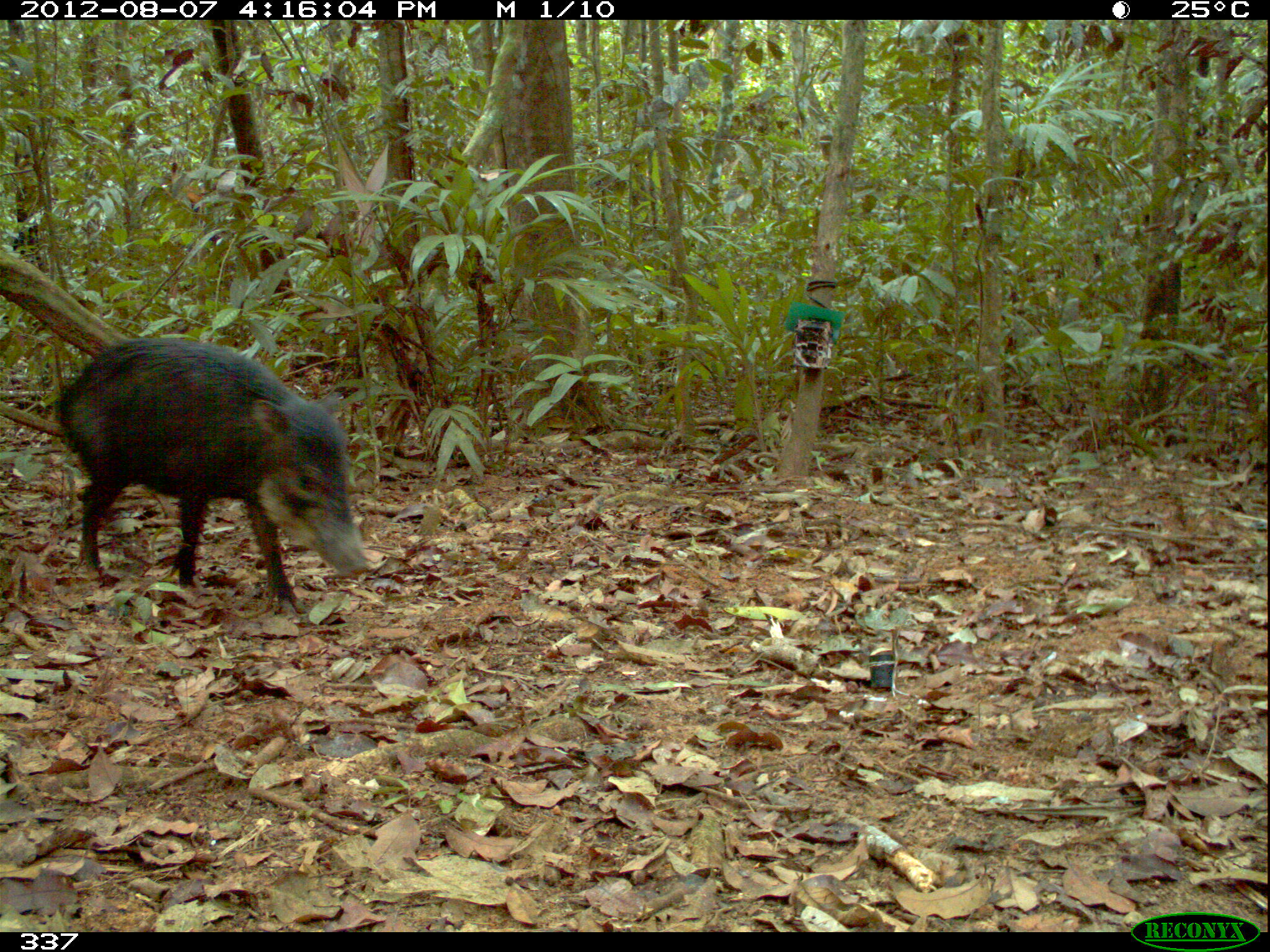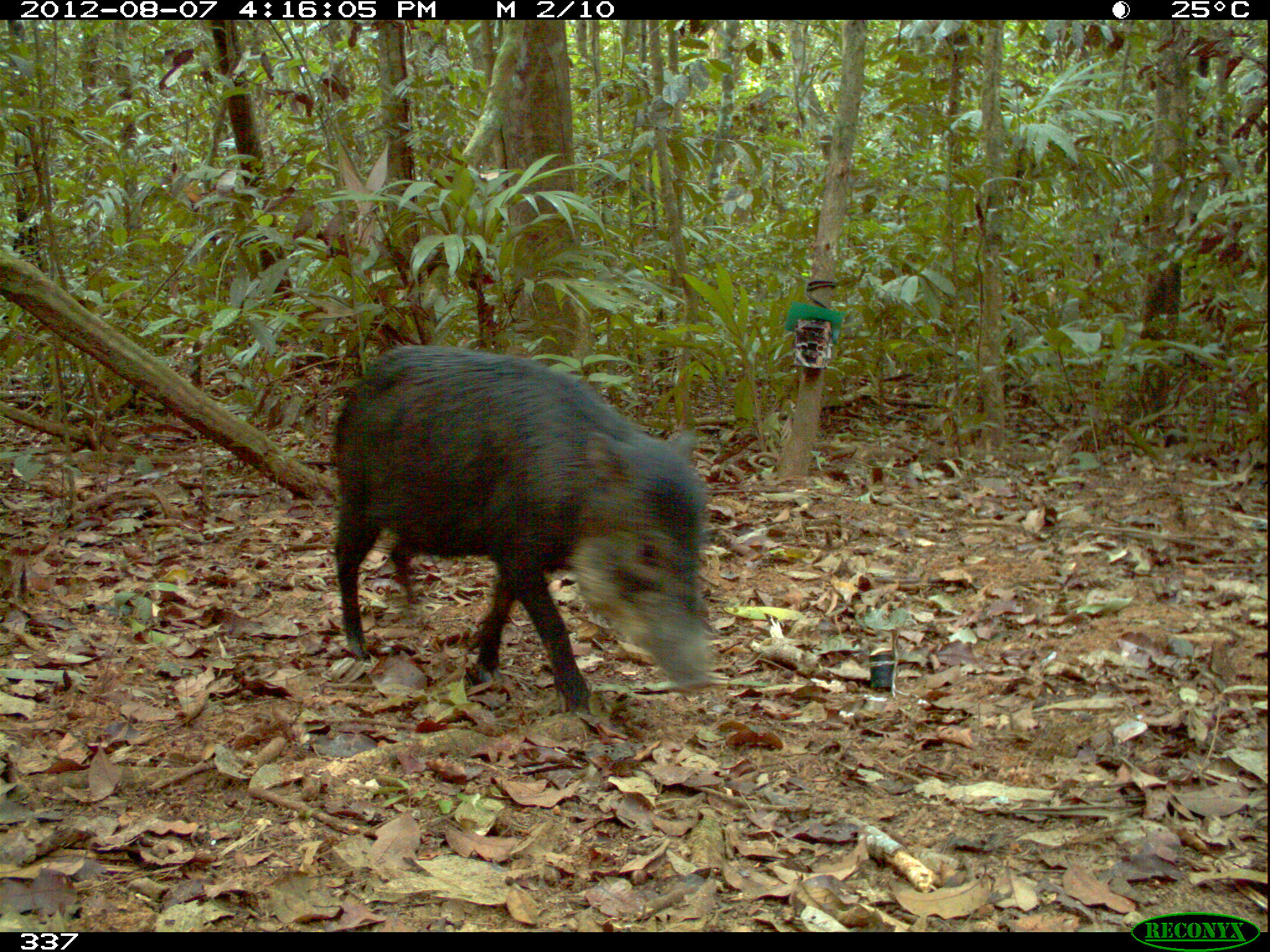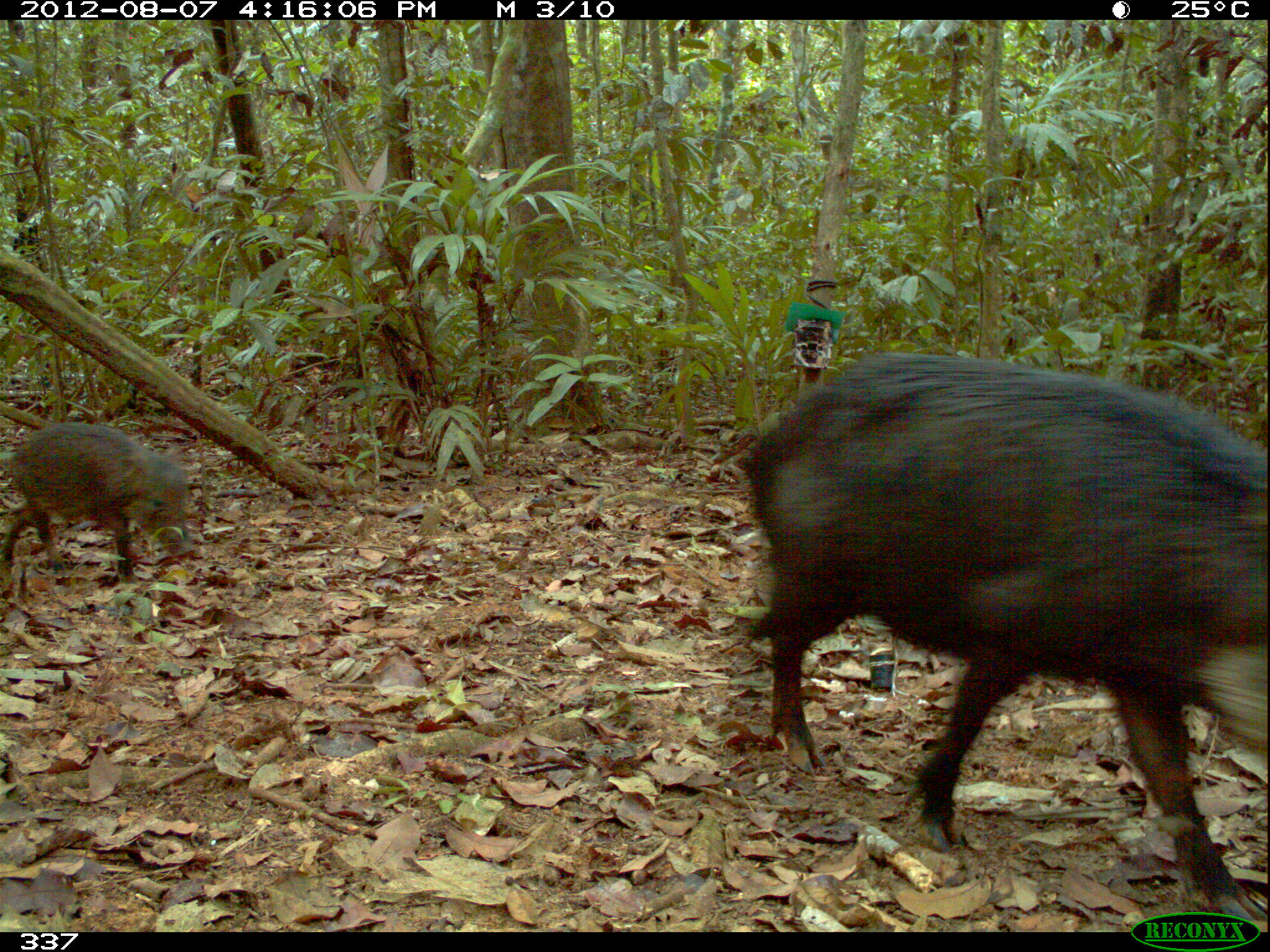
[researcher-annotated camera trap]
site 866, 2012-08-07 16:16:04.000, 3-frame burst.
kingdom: Animalia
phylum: Chordata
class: Mammalia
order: Artiodactyla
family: Tayassuidae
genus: Tayassu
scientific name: Tayassu pecari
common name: white-lipped peccary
Tayassu pecari (white-lipped peccary).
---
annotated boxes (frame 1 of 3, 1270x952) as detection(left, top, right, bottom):
tayassu pecari: detection(51, 336, 369, 620)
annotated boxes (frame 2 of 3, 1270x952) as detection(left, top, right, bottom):
tayassu pecari: detection(328, 342, 706, 712)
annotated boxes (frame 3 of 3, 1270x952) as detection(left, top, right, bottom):
tayassu pecari: detection(740, 347, 1270, 923); detection(1, 420, 193, 591)